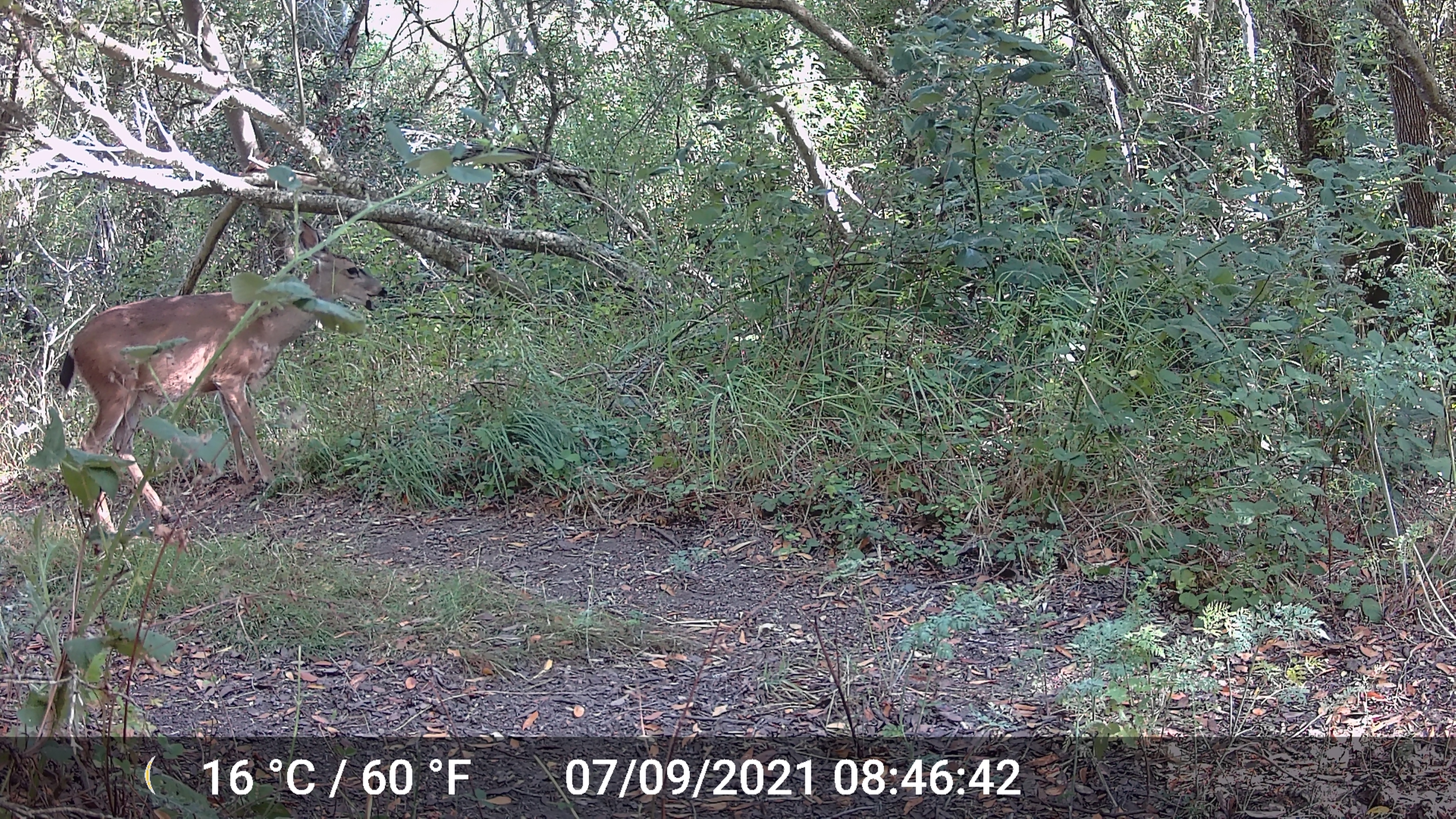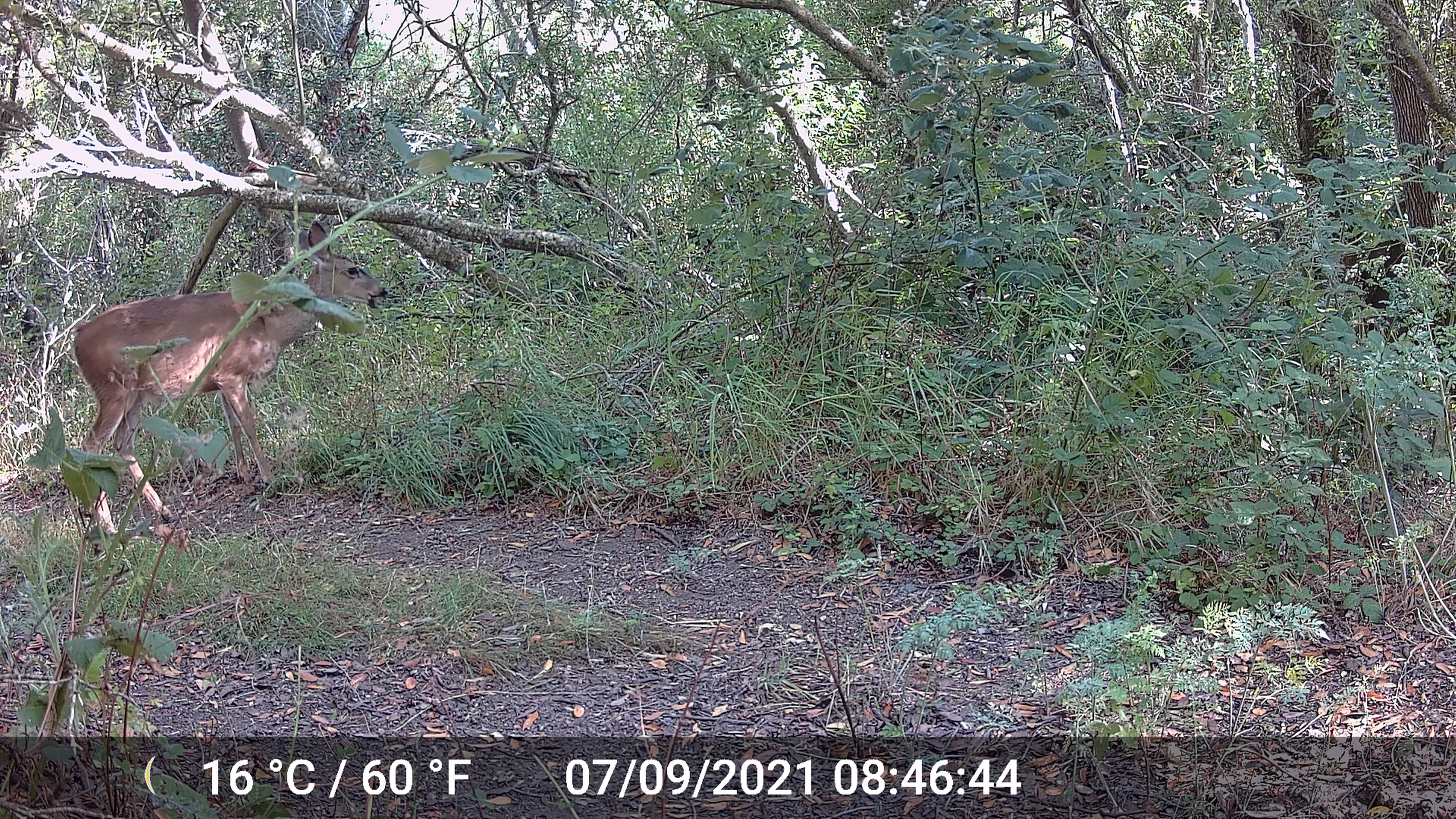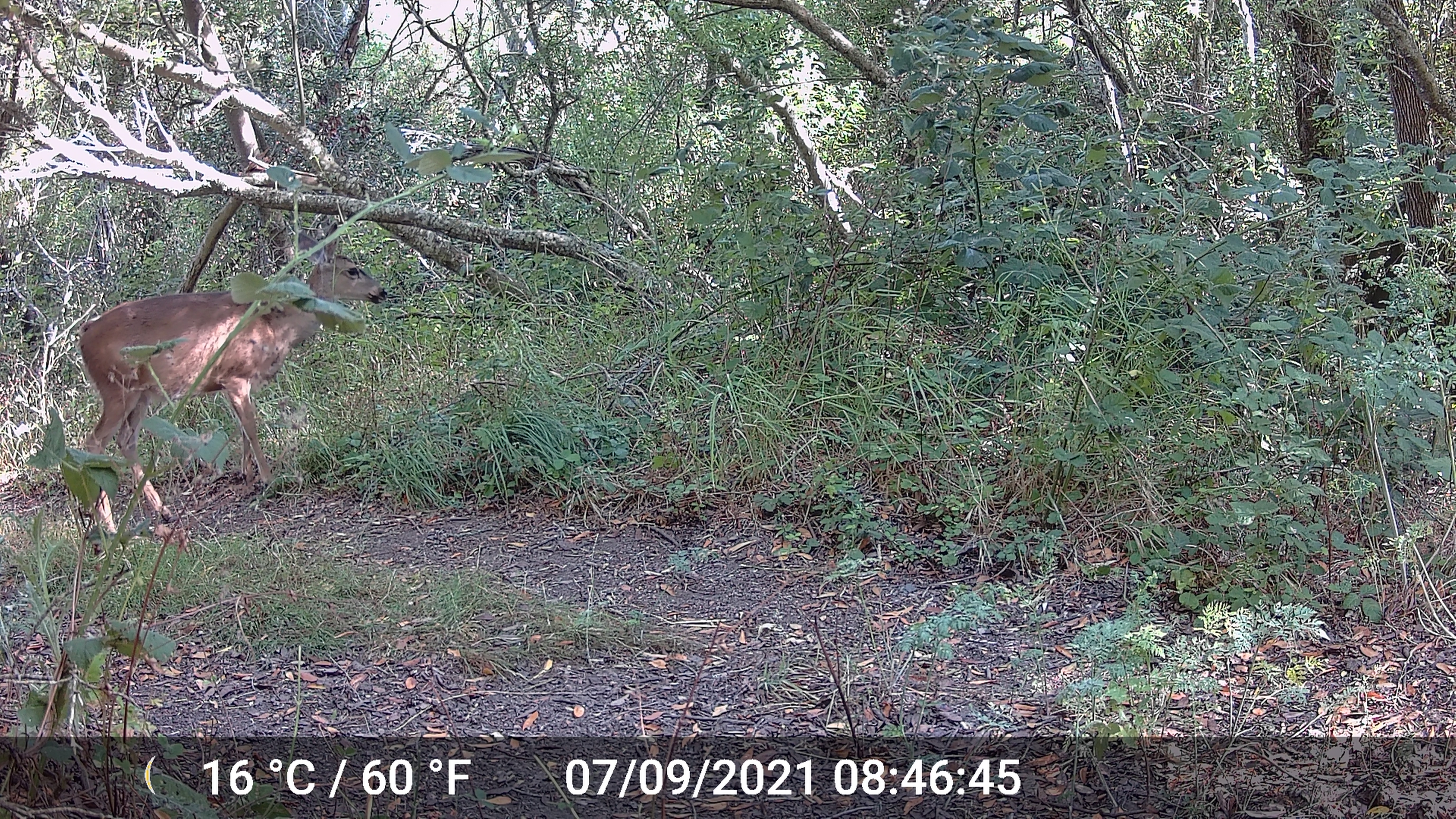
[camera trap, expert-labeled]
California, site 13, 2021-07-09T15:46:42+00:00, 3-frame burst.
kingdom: Animalia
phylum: Chordata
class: Mammalia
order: Artiodactyla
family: Cervidae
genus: Odocoileus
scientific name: Odocoileus hemionus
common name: mule deer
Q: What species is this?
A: Mule deer (Odocoileus hemionus).